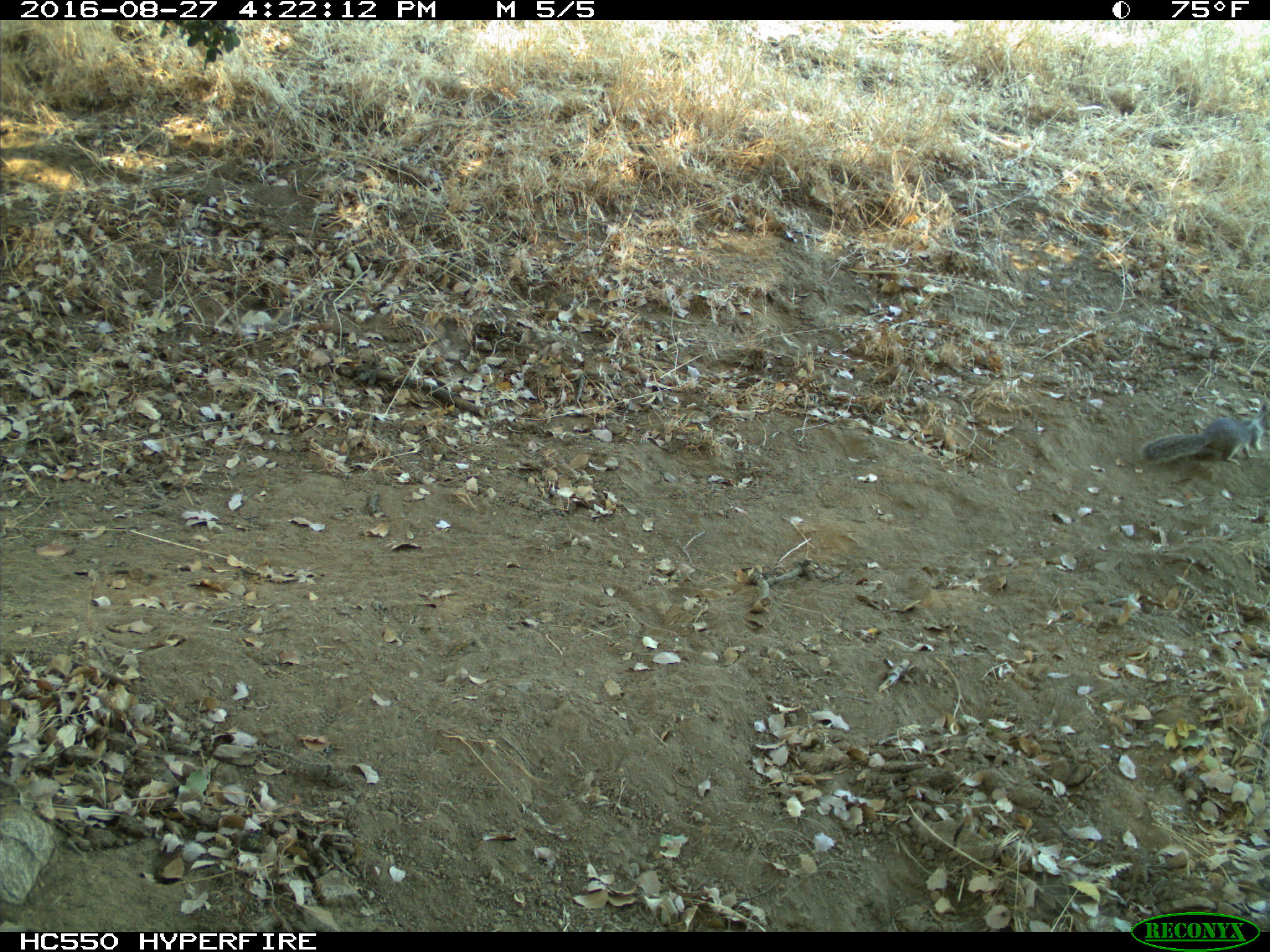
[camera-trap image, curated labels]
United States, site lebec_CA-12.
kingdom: Animalia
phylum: Chordata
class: Mammalia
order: Rodentia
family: Sciuridae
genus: Otospermophilus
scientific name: Otospermophilus beecheyi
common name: california ground squirrel